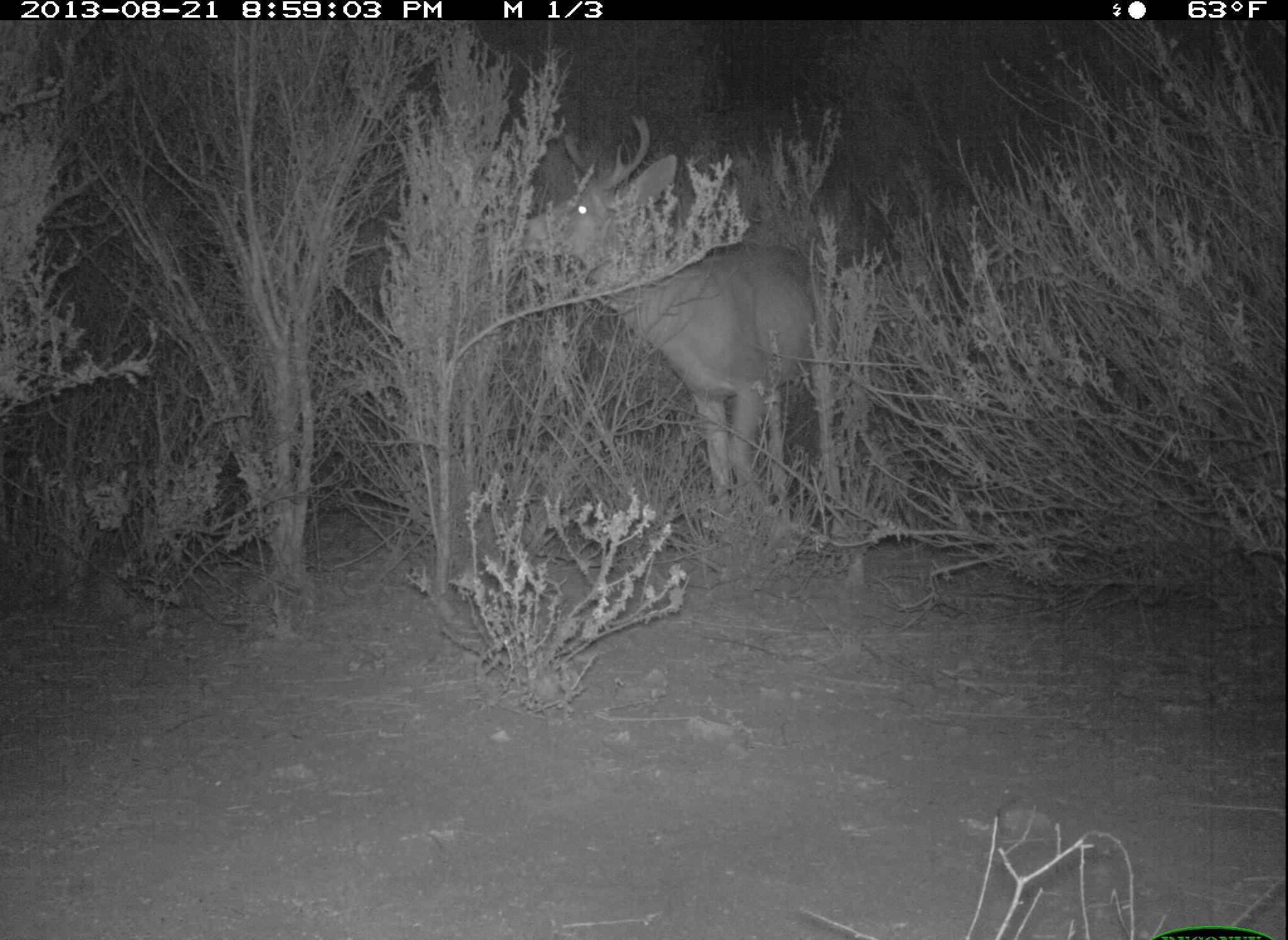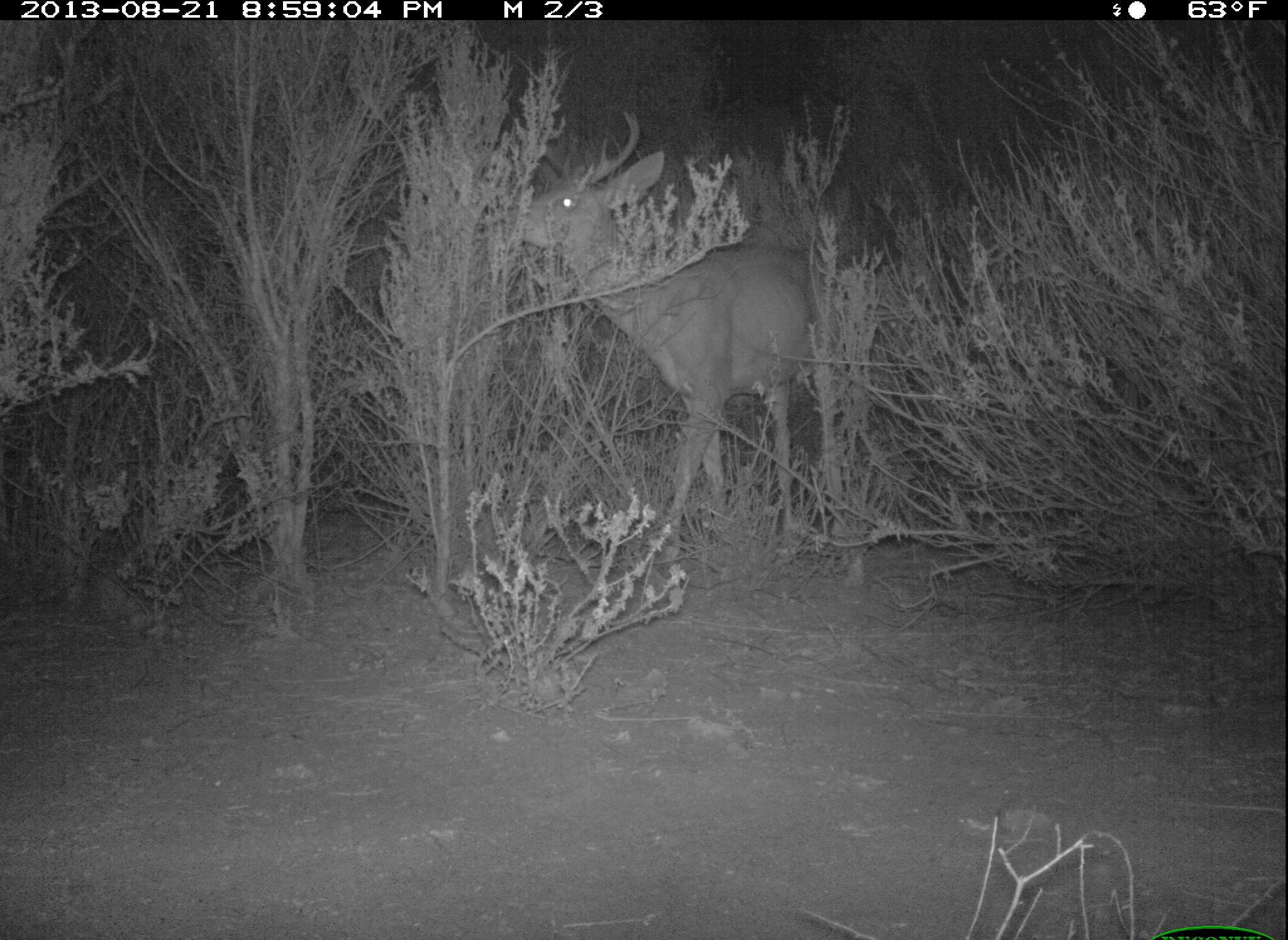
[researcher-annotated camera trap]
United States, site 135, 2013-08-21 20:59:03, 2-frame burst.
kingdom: Animalia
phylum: Chordata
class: Mammalia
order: Artiodactyla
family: Cervidae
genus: Odocoileus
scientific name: Odocoileus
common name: deer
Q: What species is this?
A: Deer (Odocoileus).